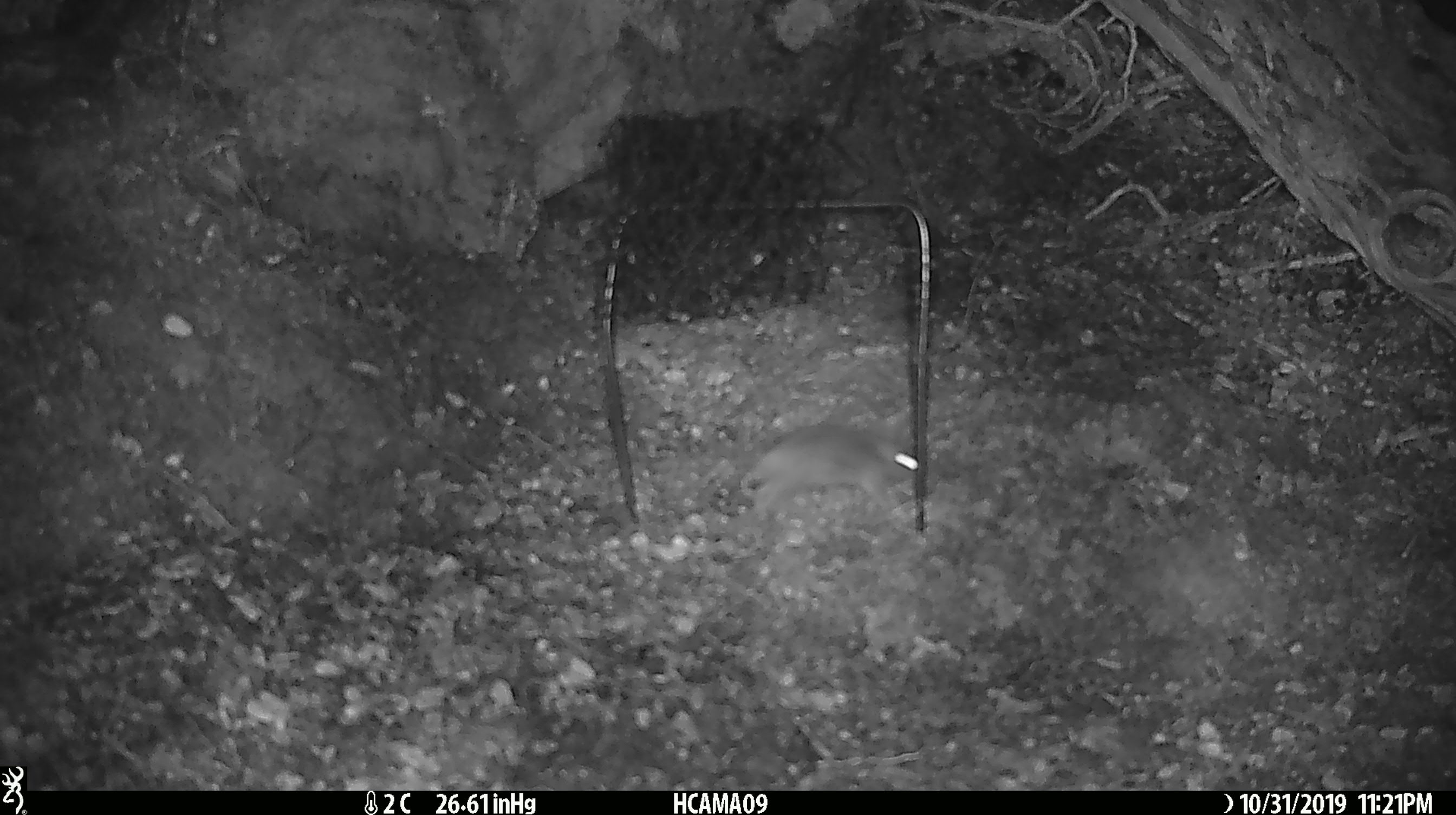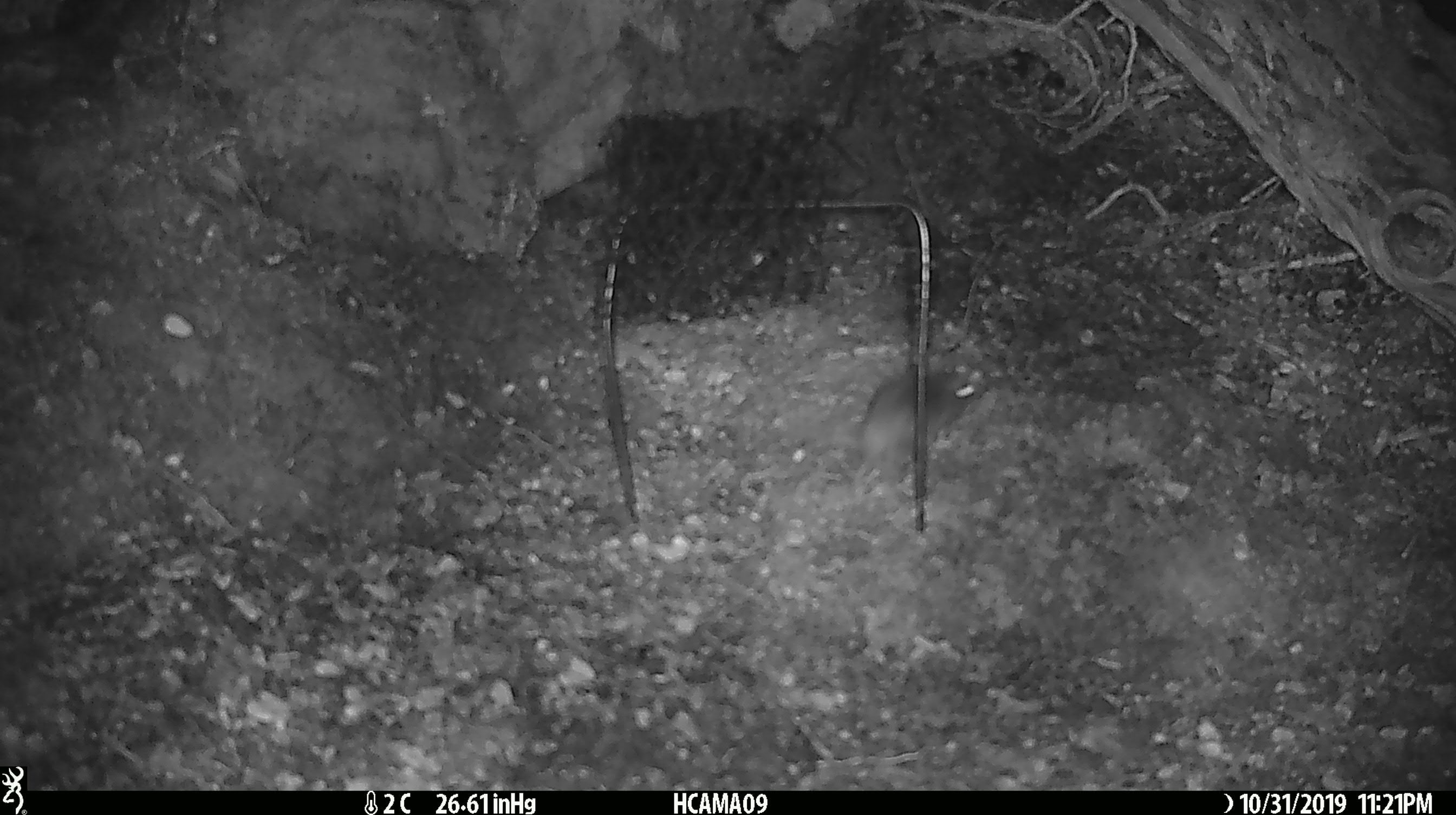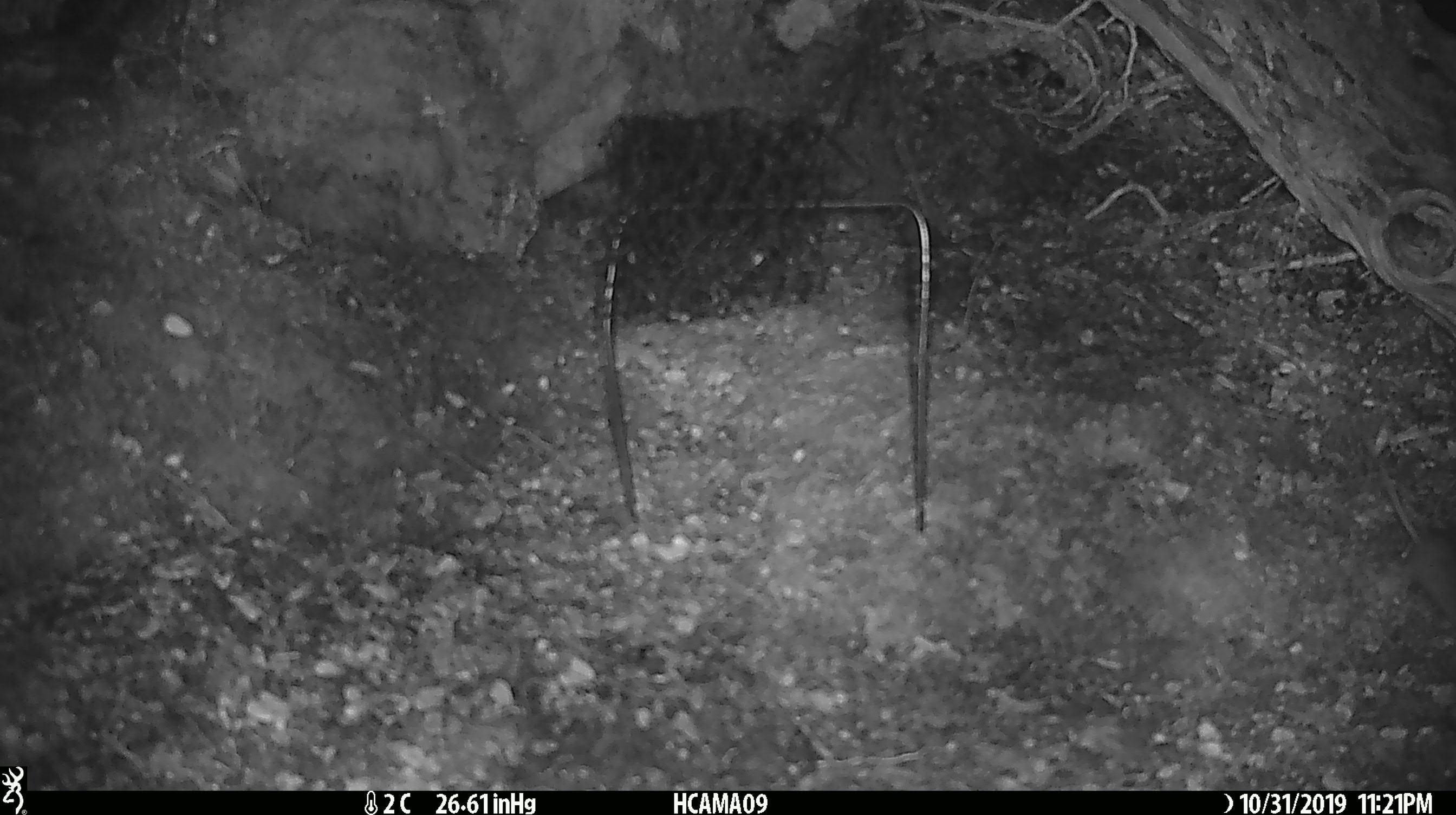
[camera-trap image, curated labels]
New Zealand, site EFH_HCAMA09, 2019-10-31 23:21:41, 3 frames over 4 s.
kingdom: Animalia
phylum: Chordata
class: Mammalia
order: Rodentia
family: Muridae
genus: Mus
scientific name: Mus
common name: mouse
Mouse (Mus).